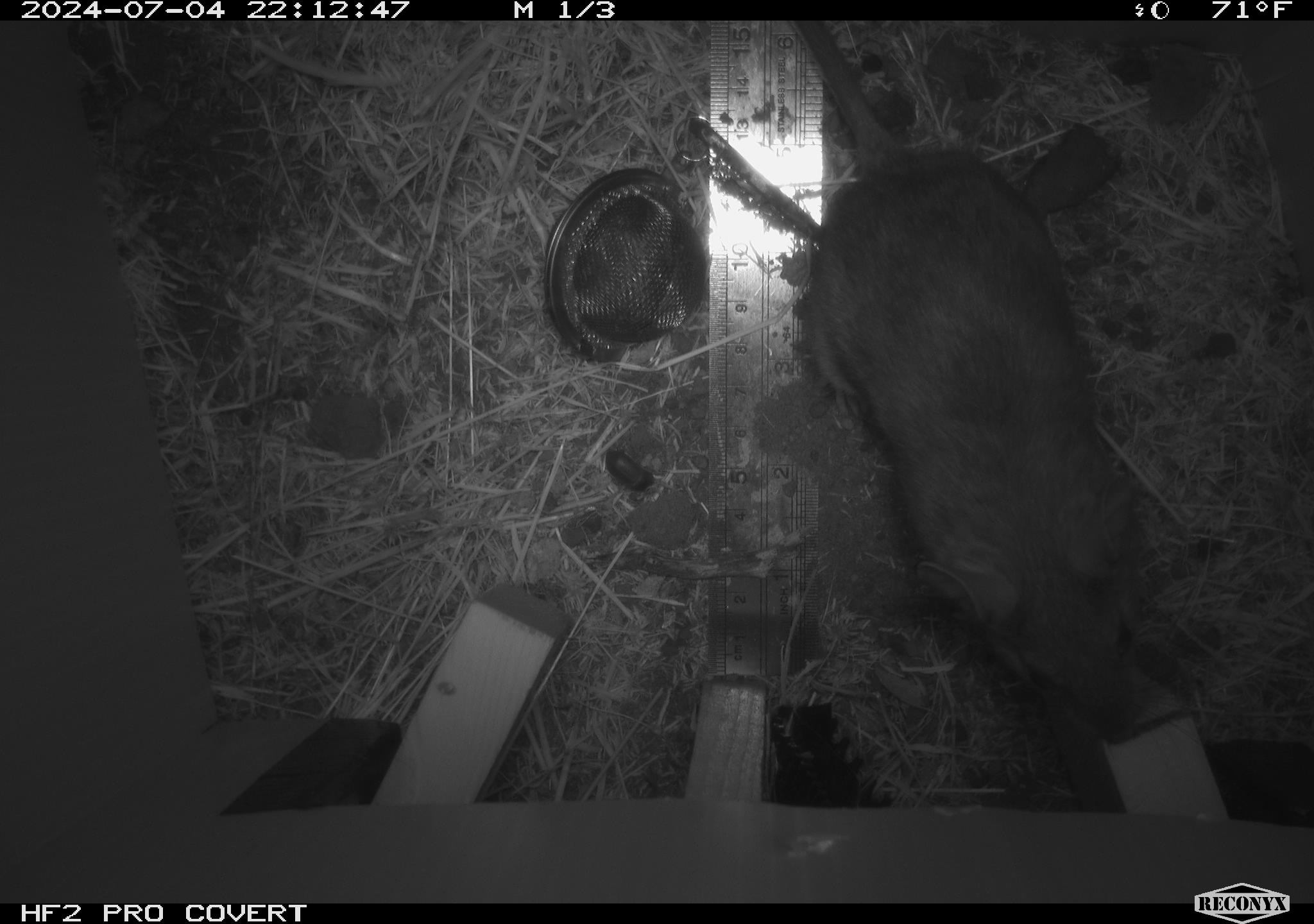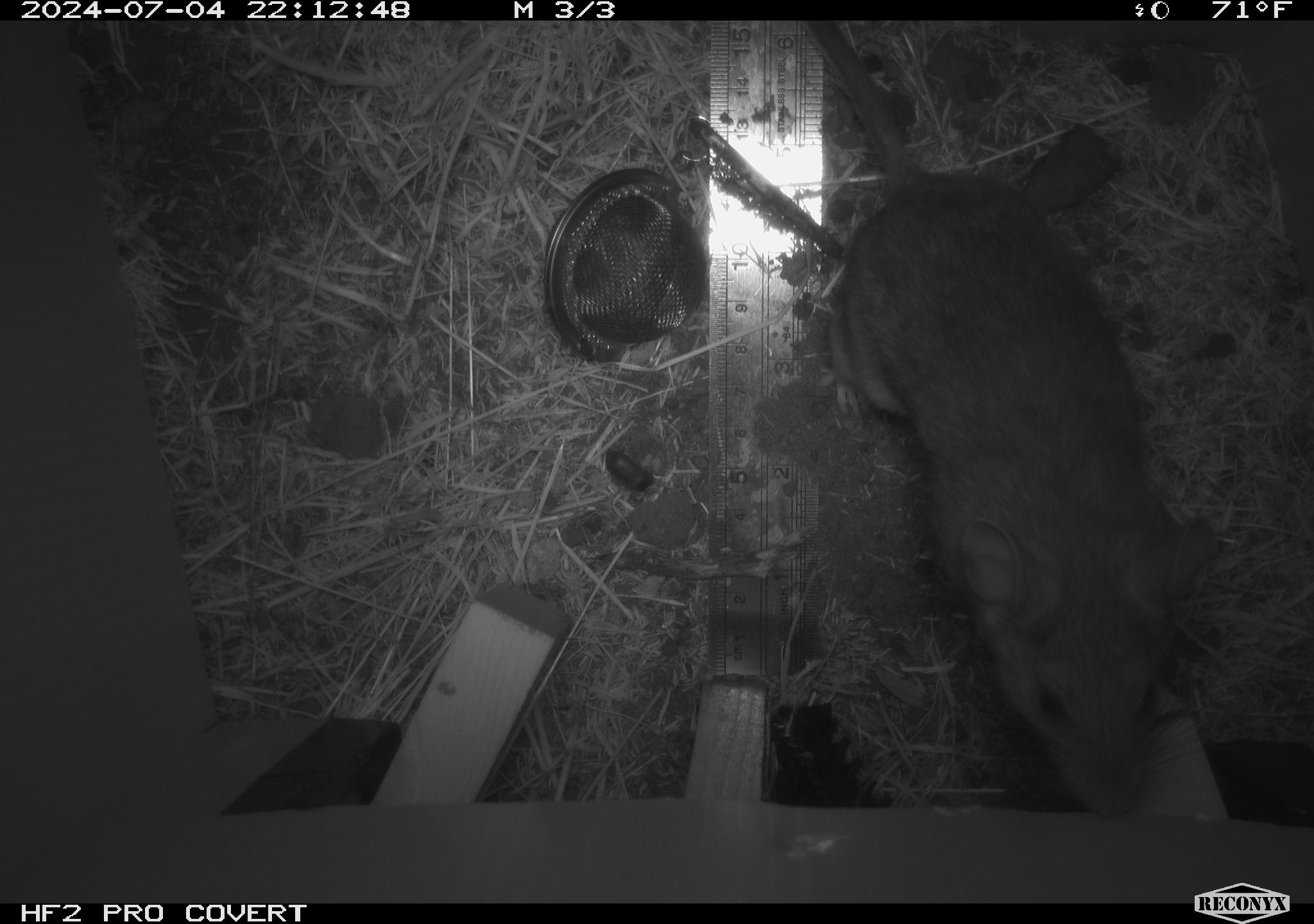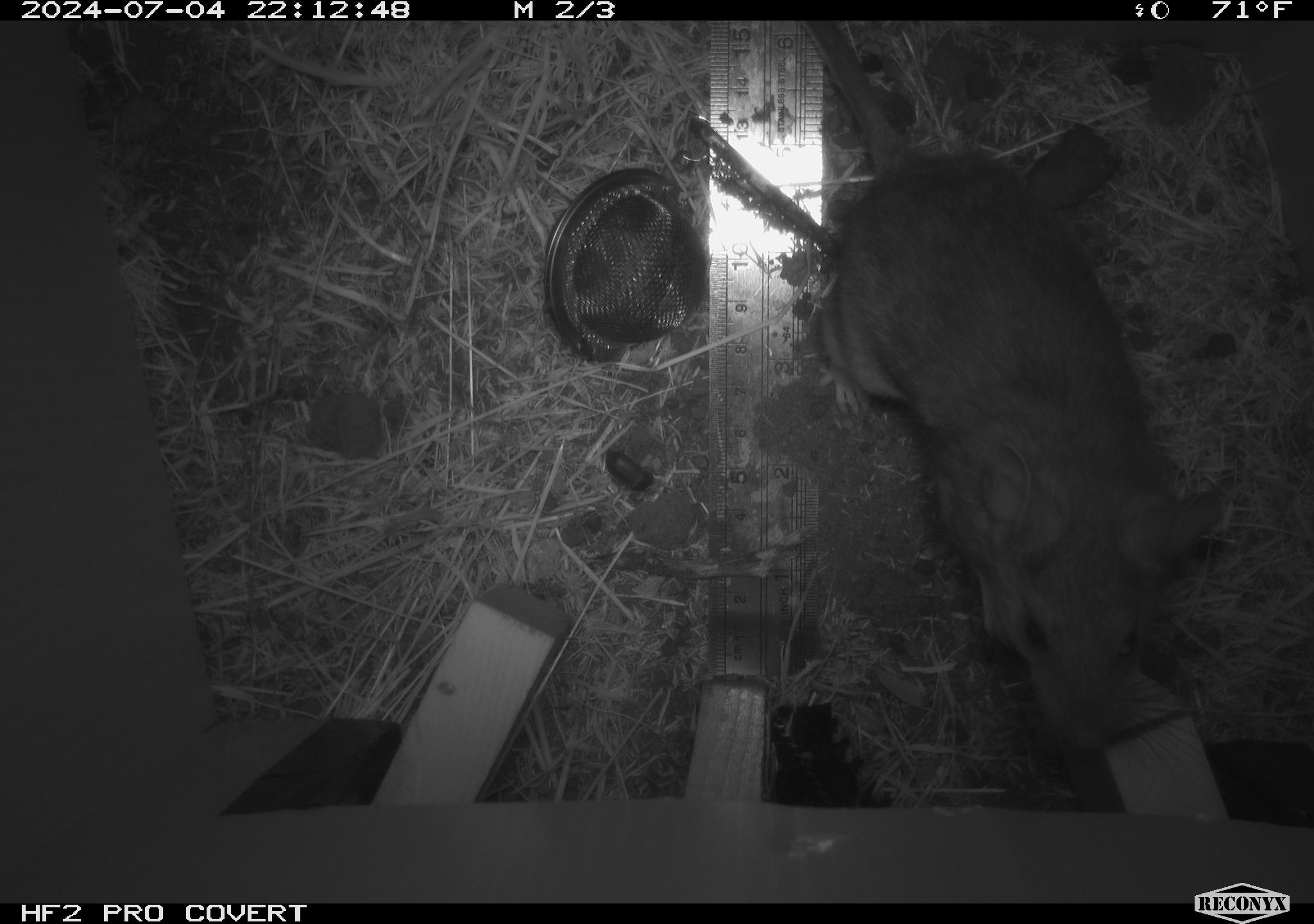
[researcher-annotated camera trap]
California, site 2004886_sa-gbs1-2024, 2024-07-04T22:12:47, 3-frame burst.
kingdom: Animalia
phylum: Chordata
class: Mammalia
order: Rodentia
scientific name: Rodentia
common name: woodrat or rat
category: woodrat or rat species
Woodrat or rat species (woodrat or rat) (Rodentia).